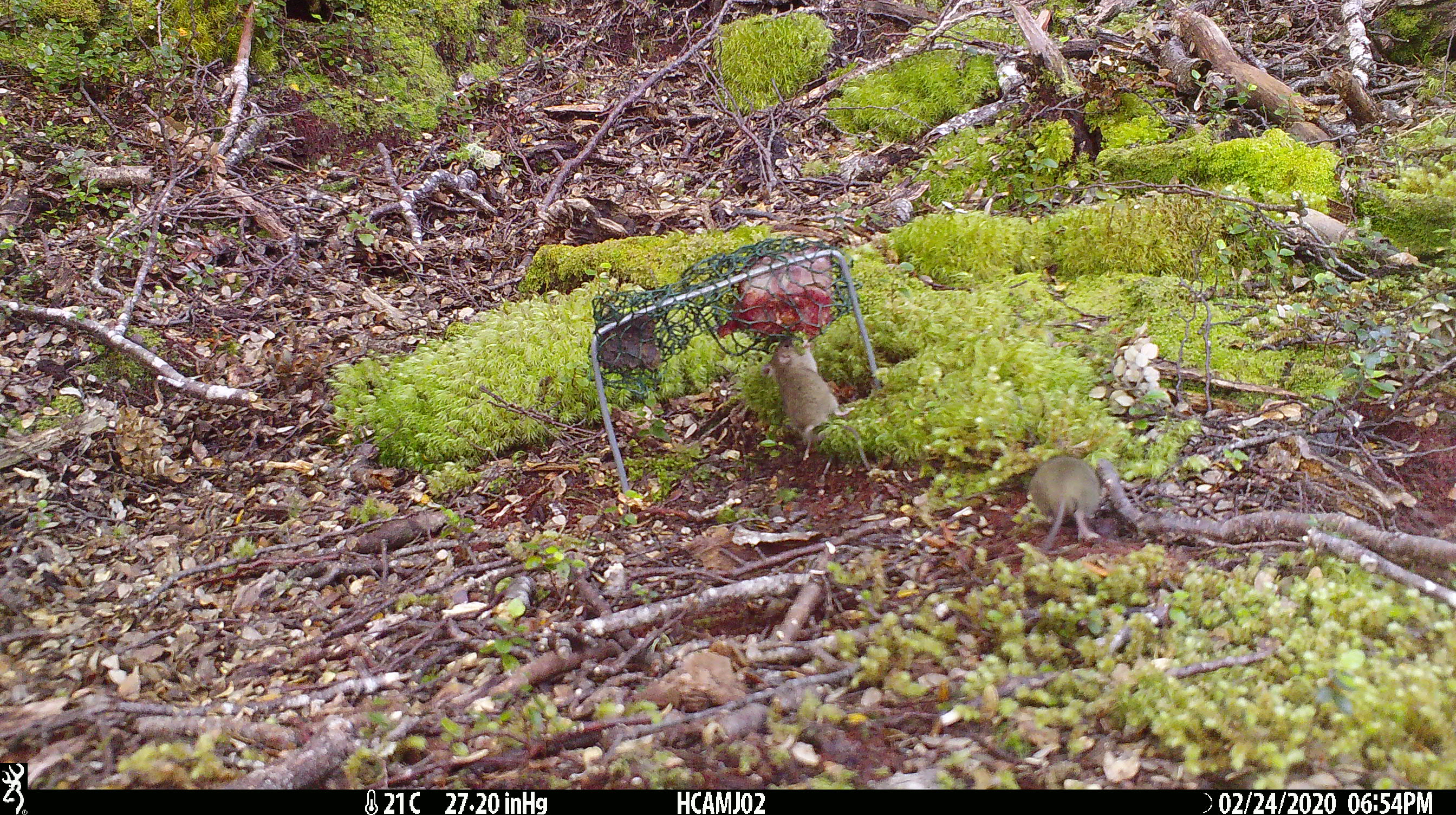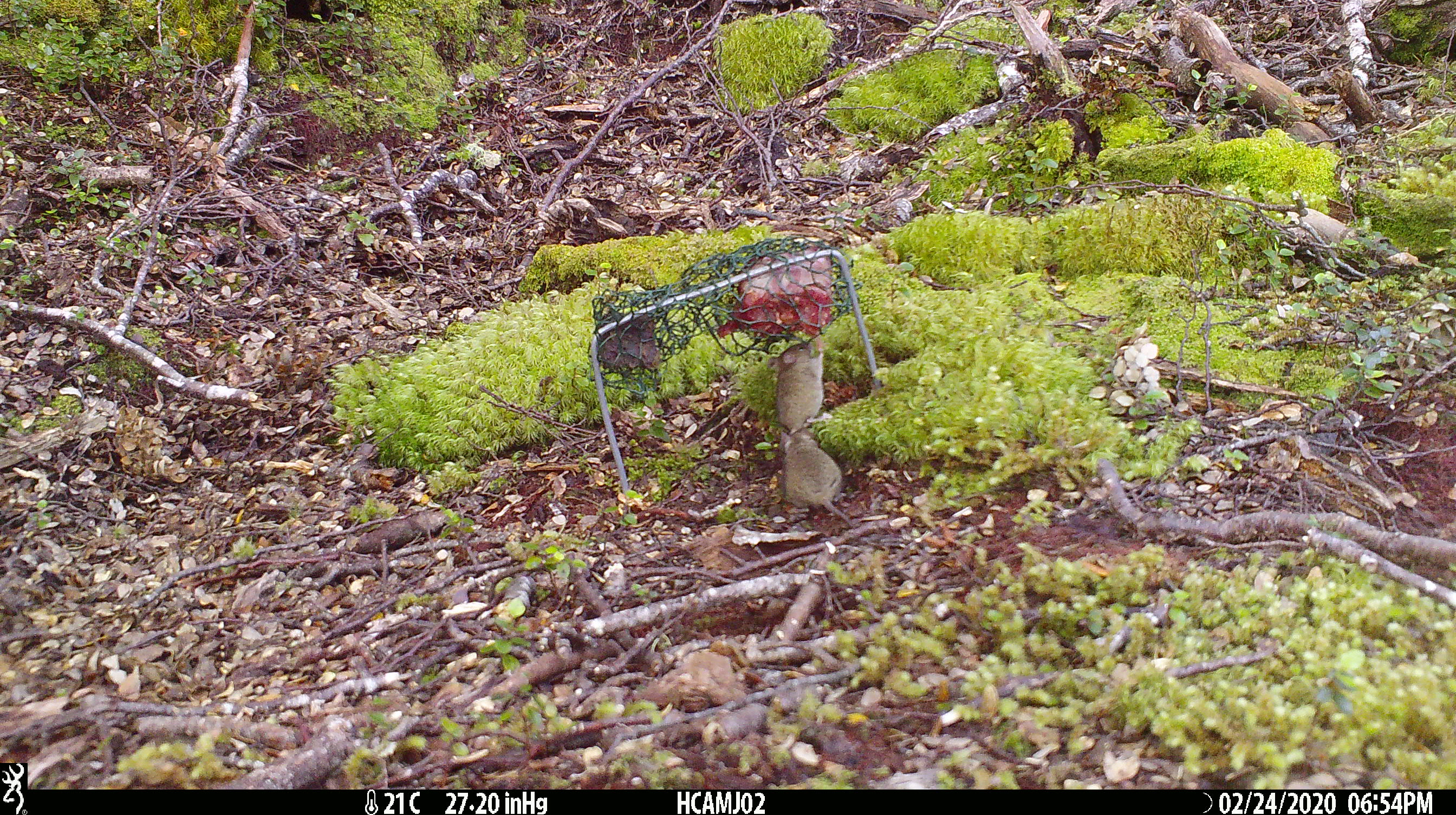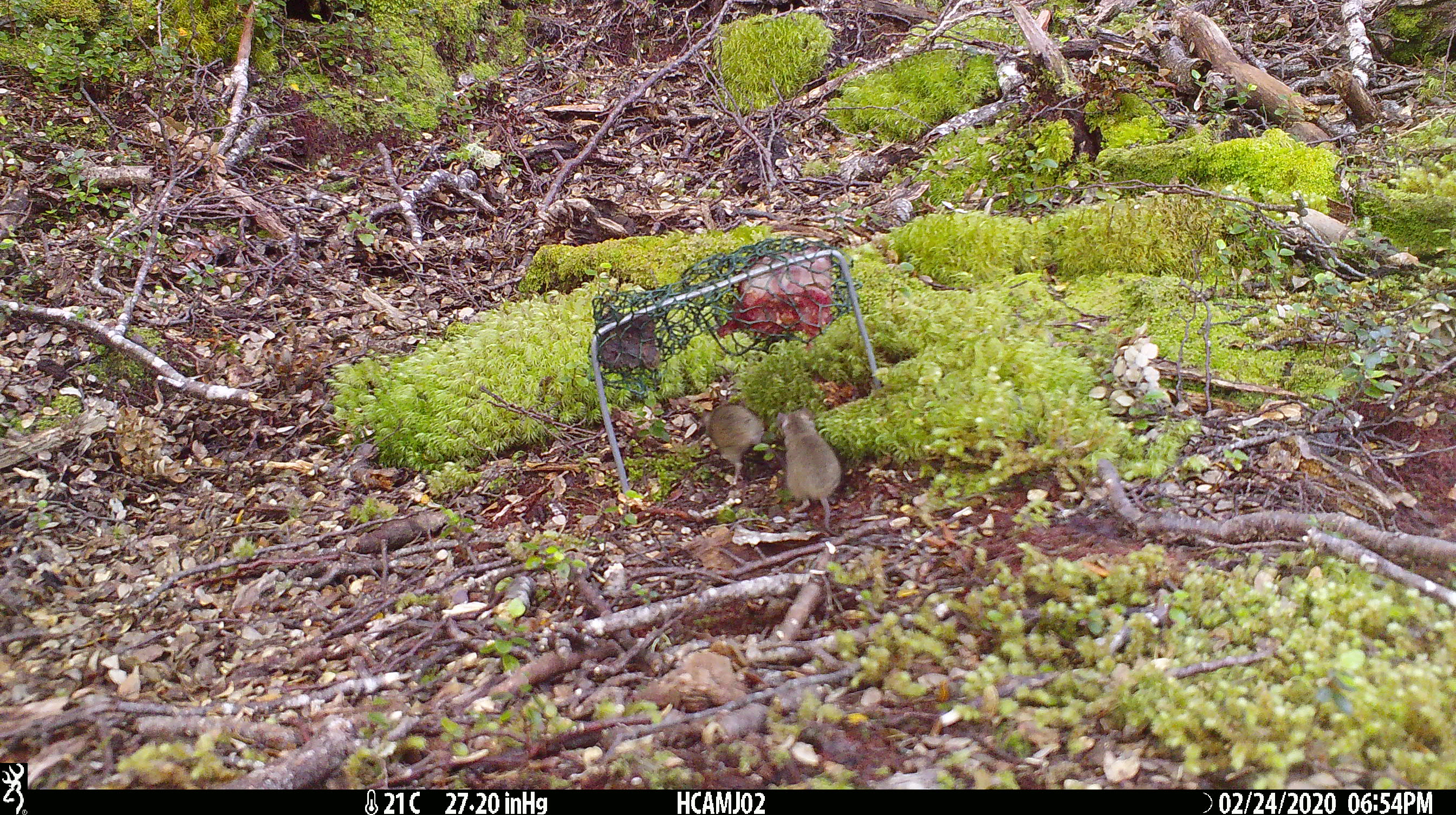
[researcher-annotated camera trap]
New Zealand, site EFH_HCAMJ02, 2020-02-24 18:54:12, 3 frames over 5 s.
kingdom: Animalia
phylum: Chordata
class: Mammalia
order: Rodentia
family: Muridae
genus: Mus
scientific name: Mus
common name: mouse